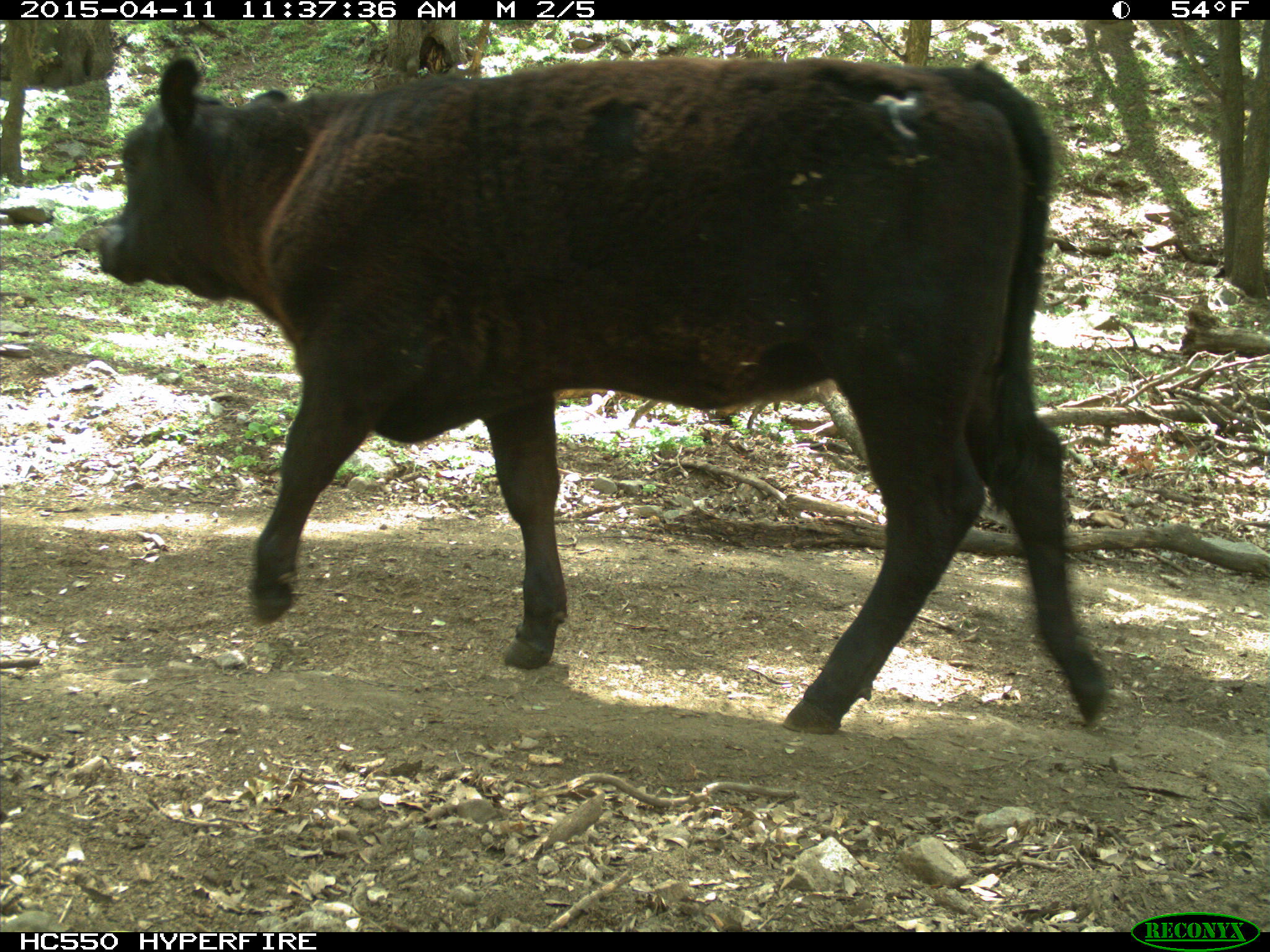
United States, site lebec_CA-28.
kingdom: Animalia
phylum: Chordata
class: Mammalia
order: Artiodactyla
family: Bovidae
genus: Bos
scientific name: Bos taurus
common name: domestic cow